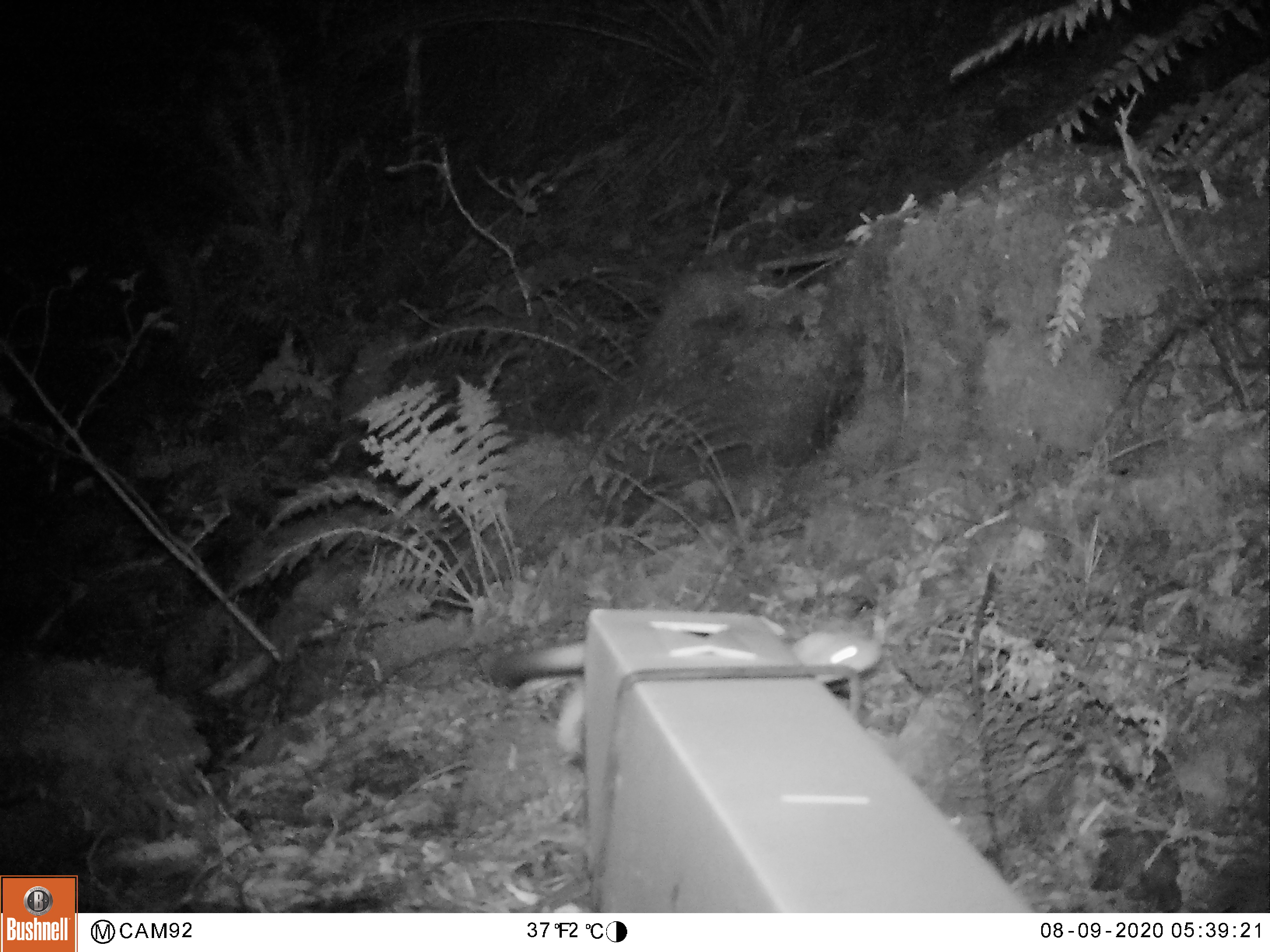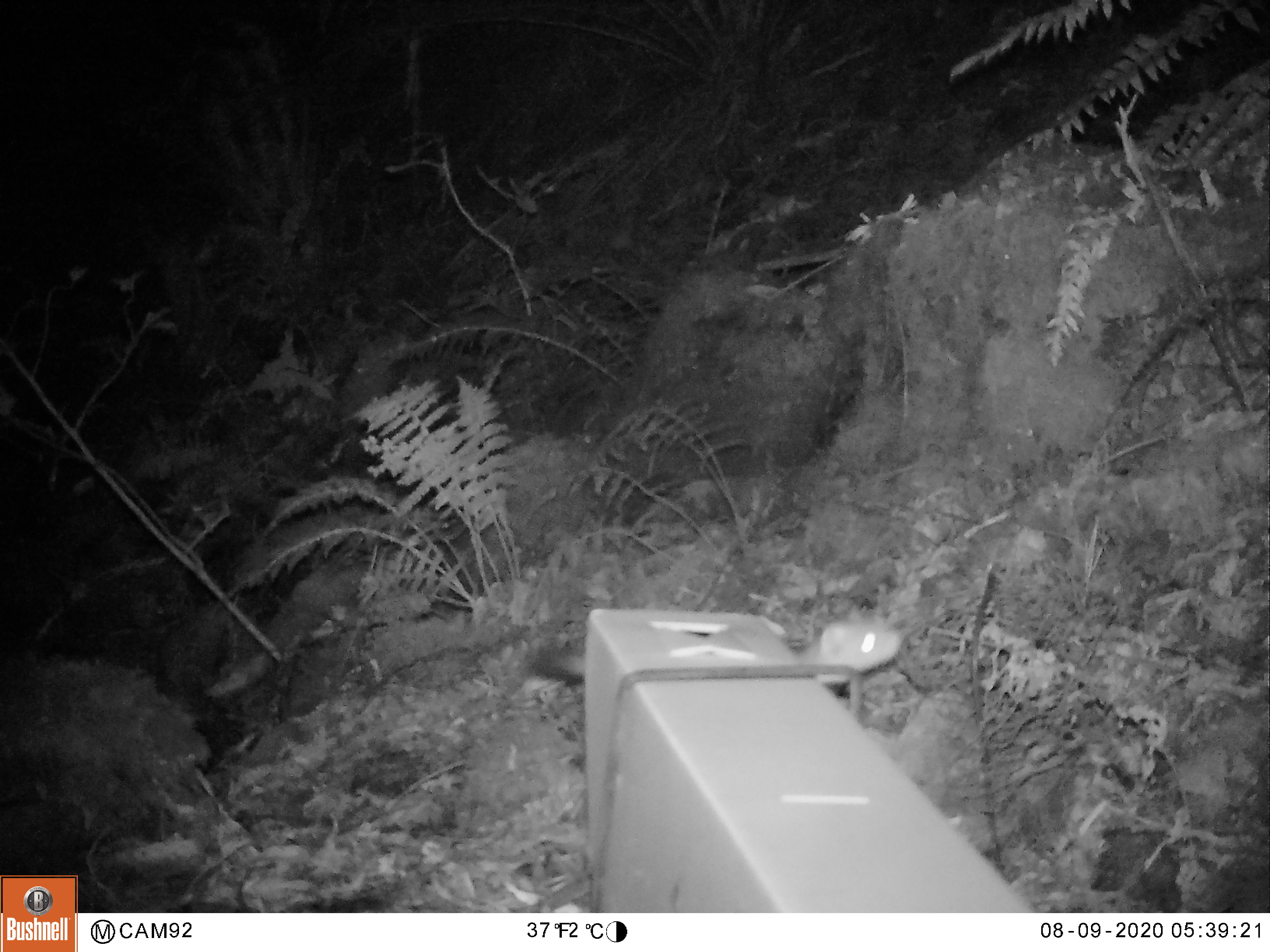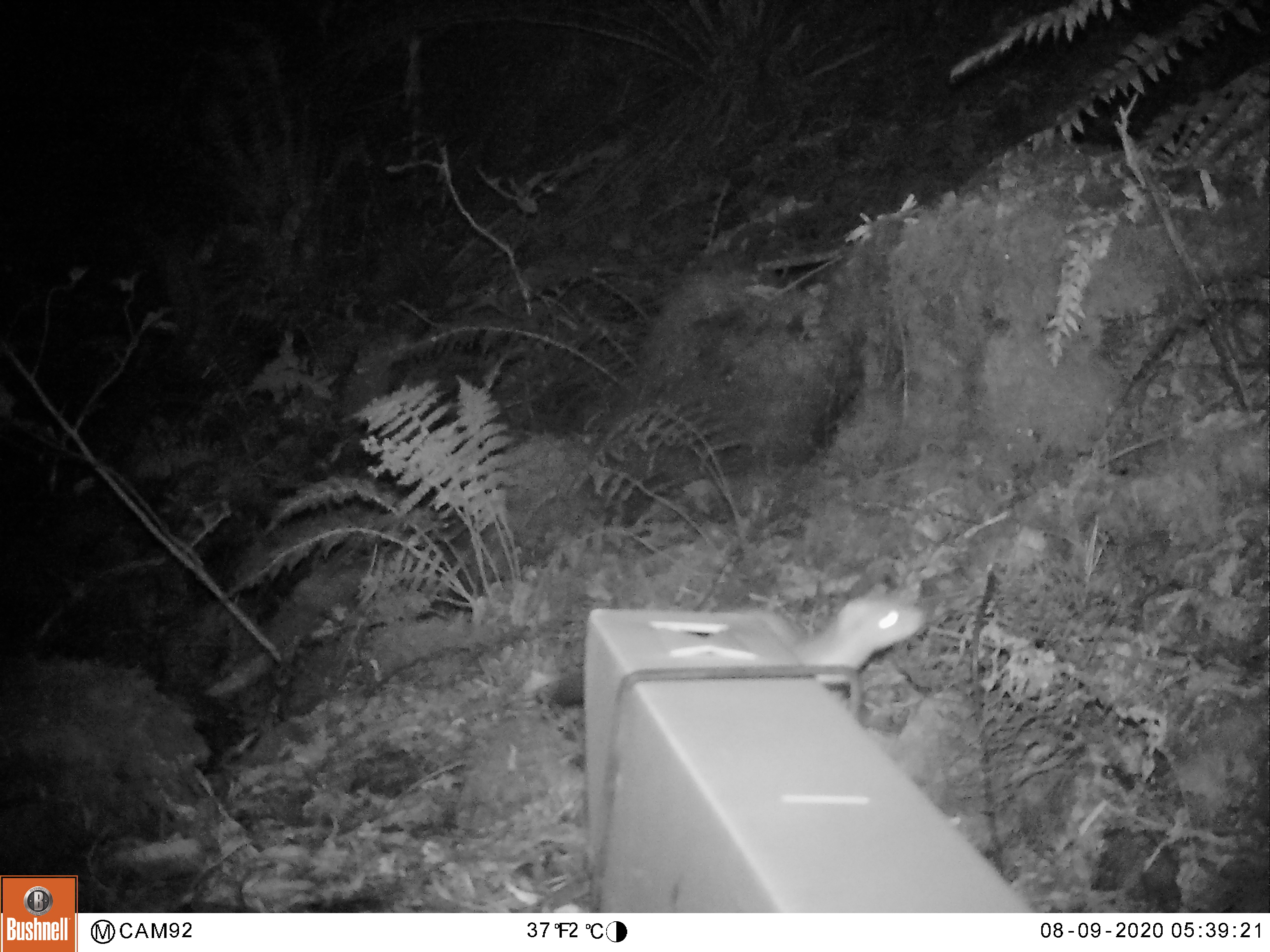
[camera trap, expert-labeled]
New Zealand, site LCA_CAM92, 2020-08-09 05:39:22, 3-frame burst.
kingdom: Animalia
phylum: Chordata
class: Mammalia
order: Carnivora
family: Mustelidae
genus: Mustela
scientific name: Mustela erminea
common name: stoat